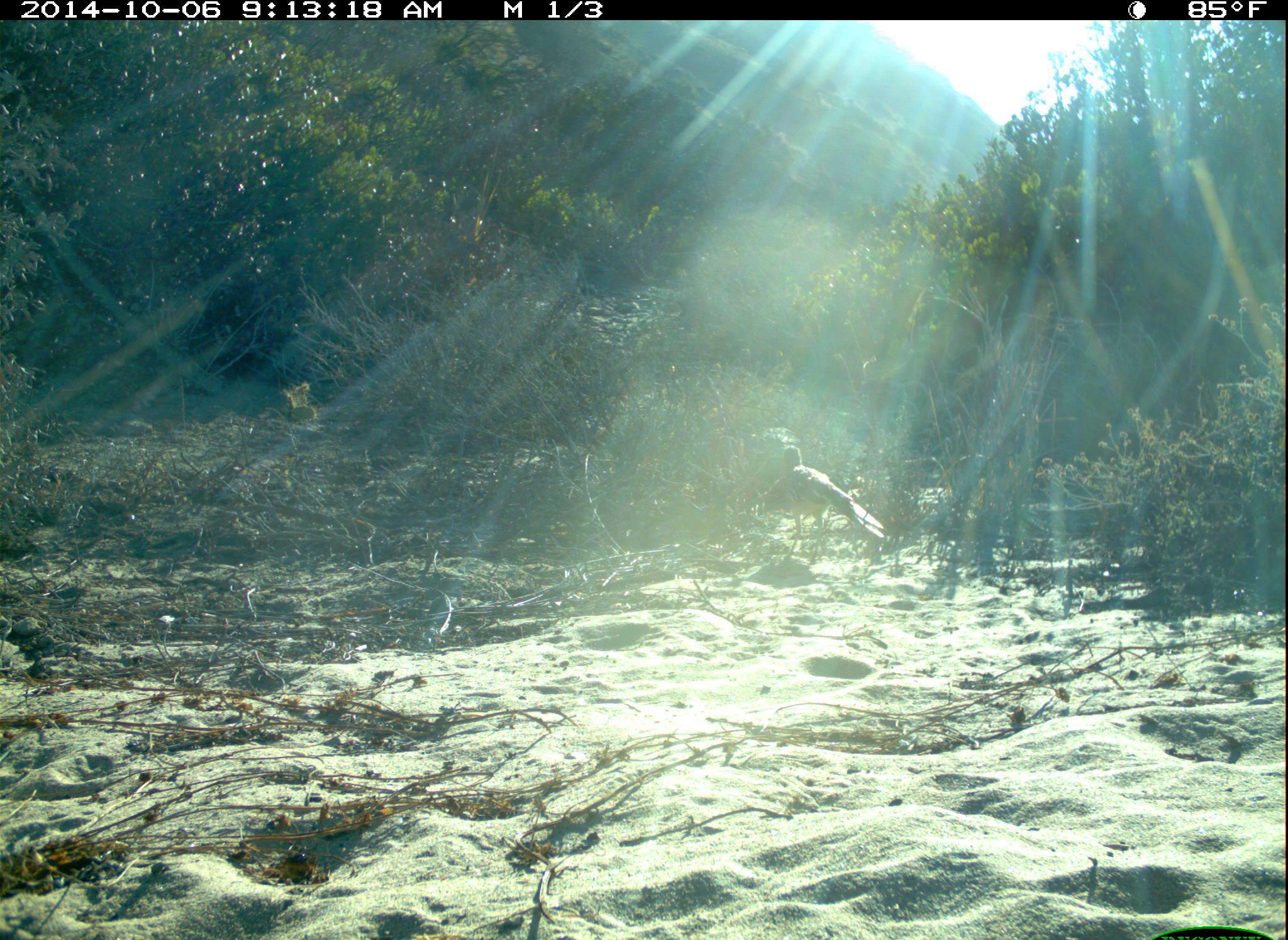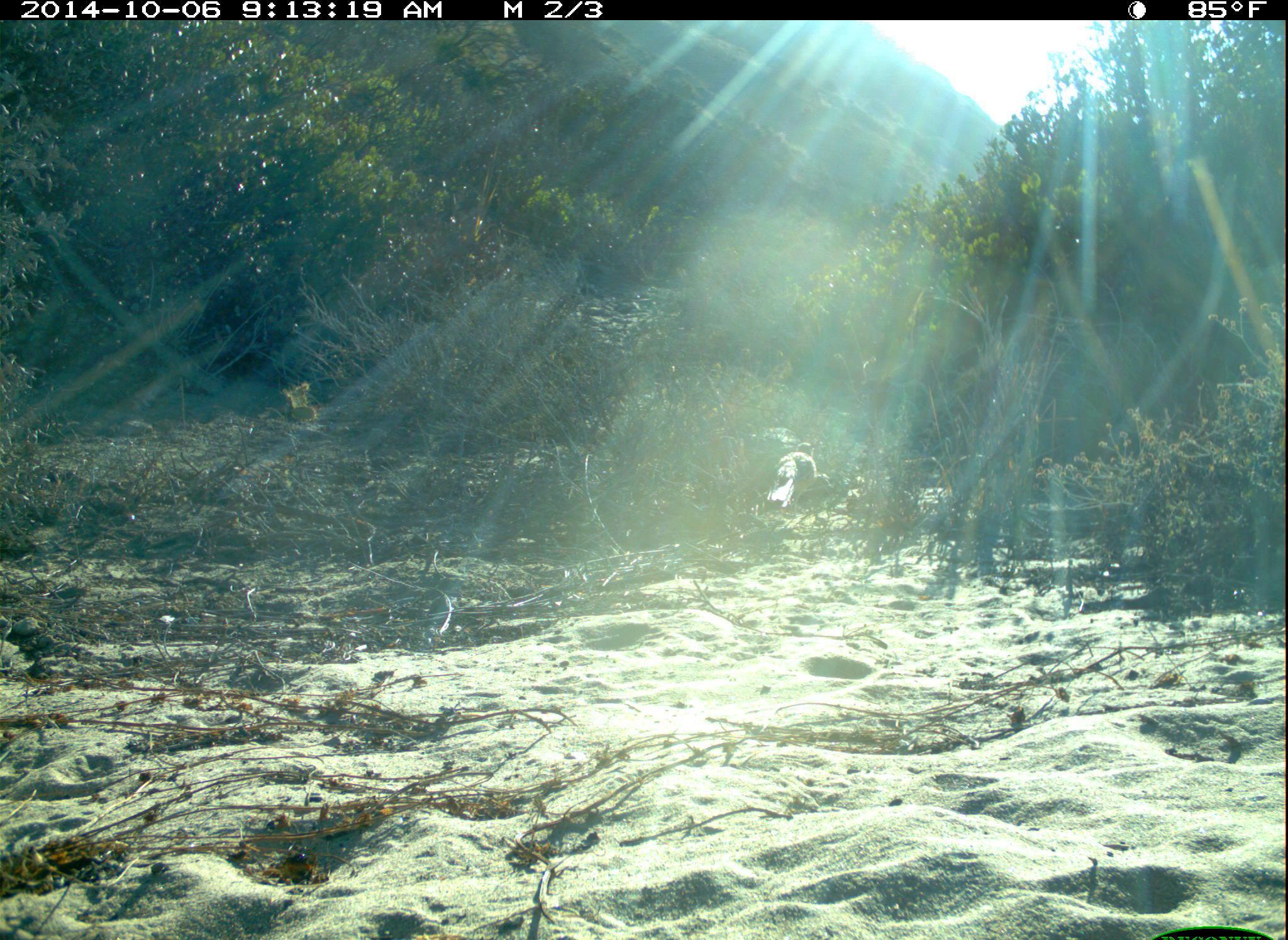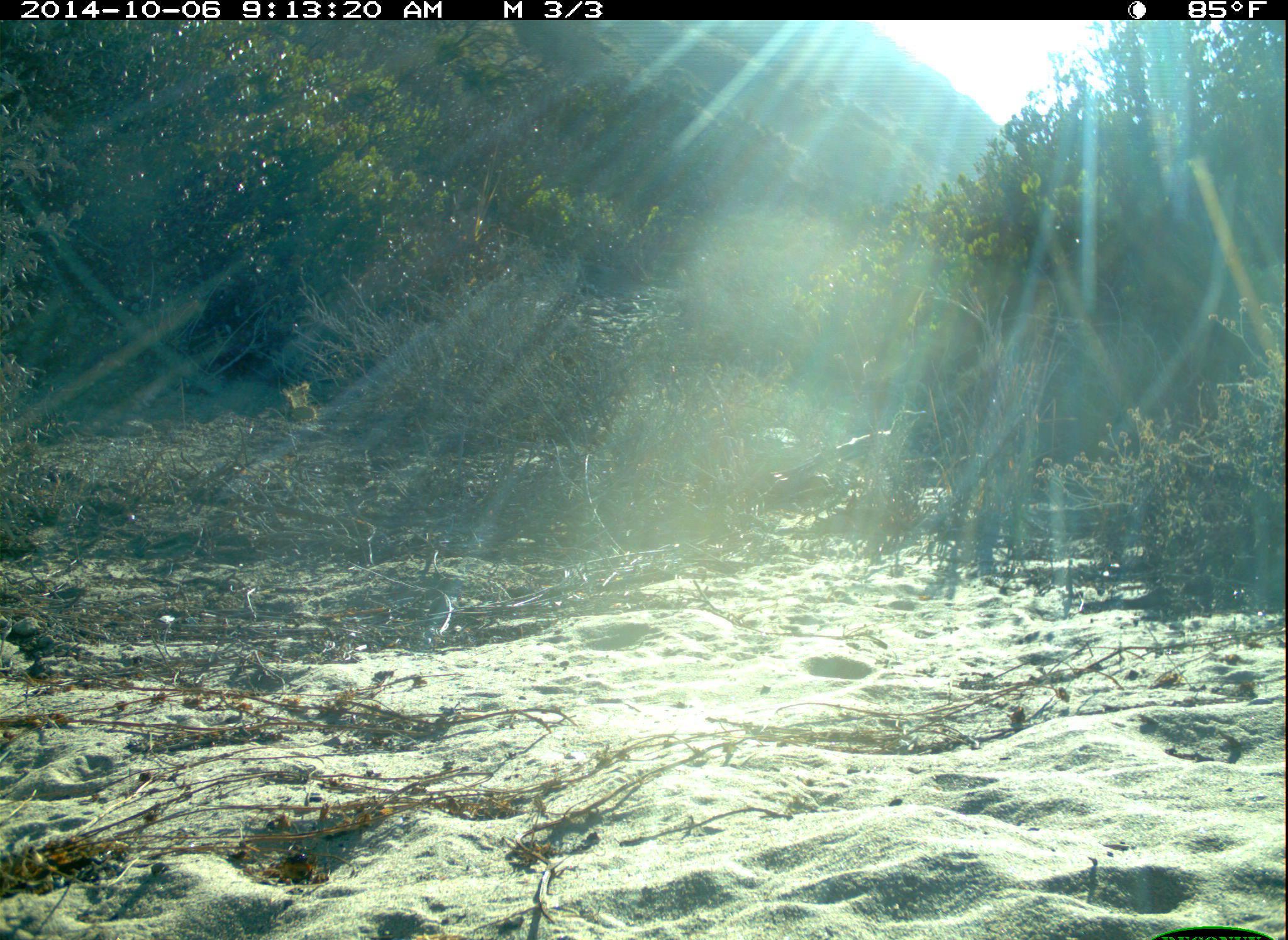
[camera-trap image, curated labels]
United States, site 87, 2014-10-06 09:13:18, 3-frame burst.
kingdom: Animalia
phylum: Chordata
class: Aves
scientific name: Aves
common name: bird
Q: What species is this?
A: Bird (Aves).